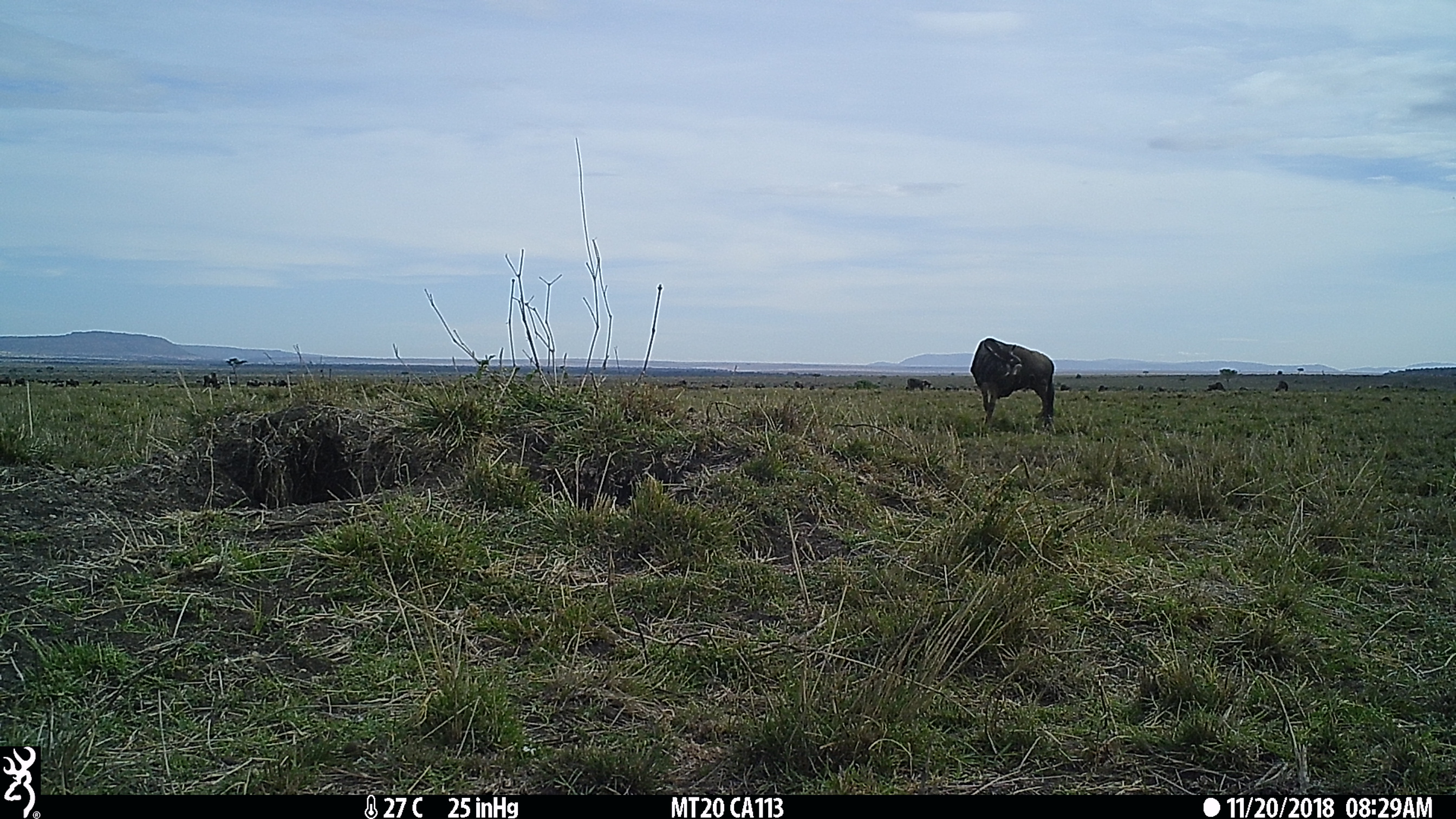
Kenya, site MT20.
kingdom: Animalia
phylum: Chordata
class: Mammalia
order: Artiodactyla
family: Bovidae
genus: Connochaetes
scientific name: Connochaetes taurinus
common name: blue wildebeest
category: wildebeest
Wildebeest (blue wildebeest) (Connochaetes taurinus).